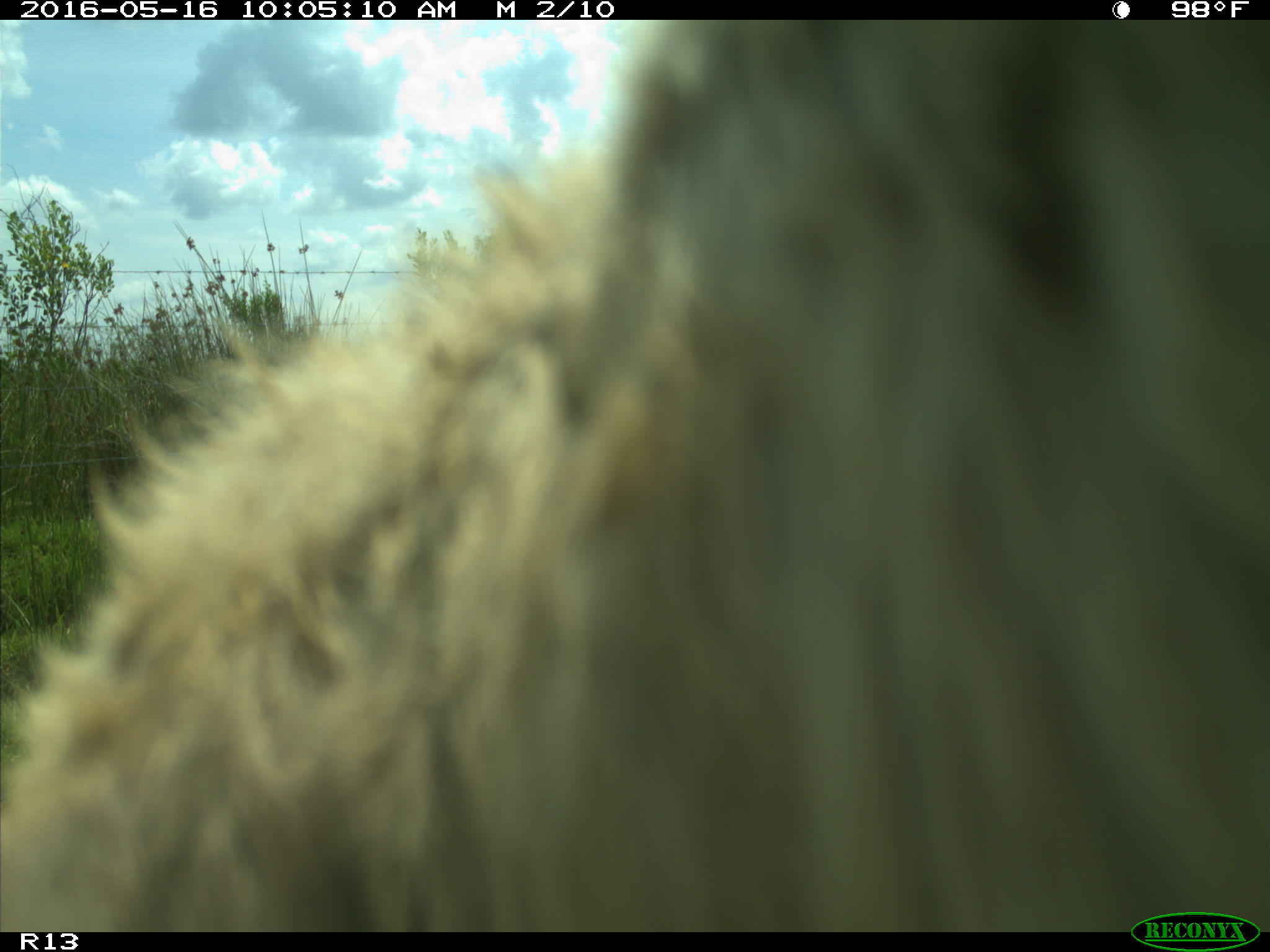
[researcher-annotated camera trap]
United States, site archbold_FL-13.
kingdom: Animalia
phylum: Chordata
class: Mammalia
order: Artiodactyla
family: Bovidae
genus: Bos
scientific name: Bos taurus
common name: domestic cow